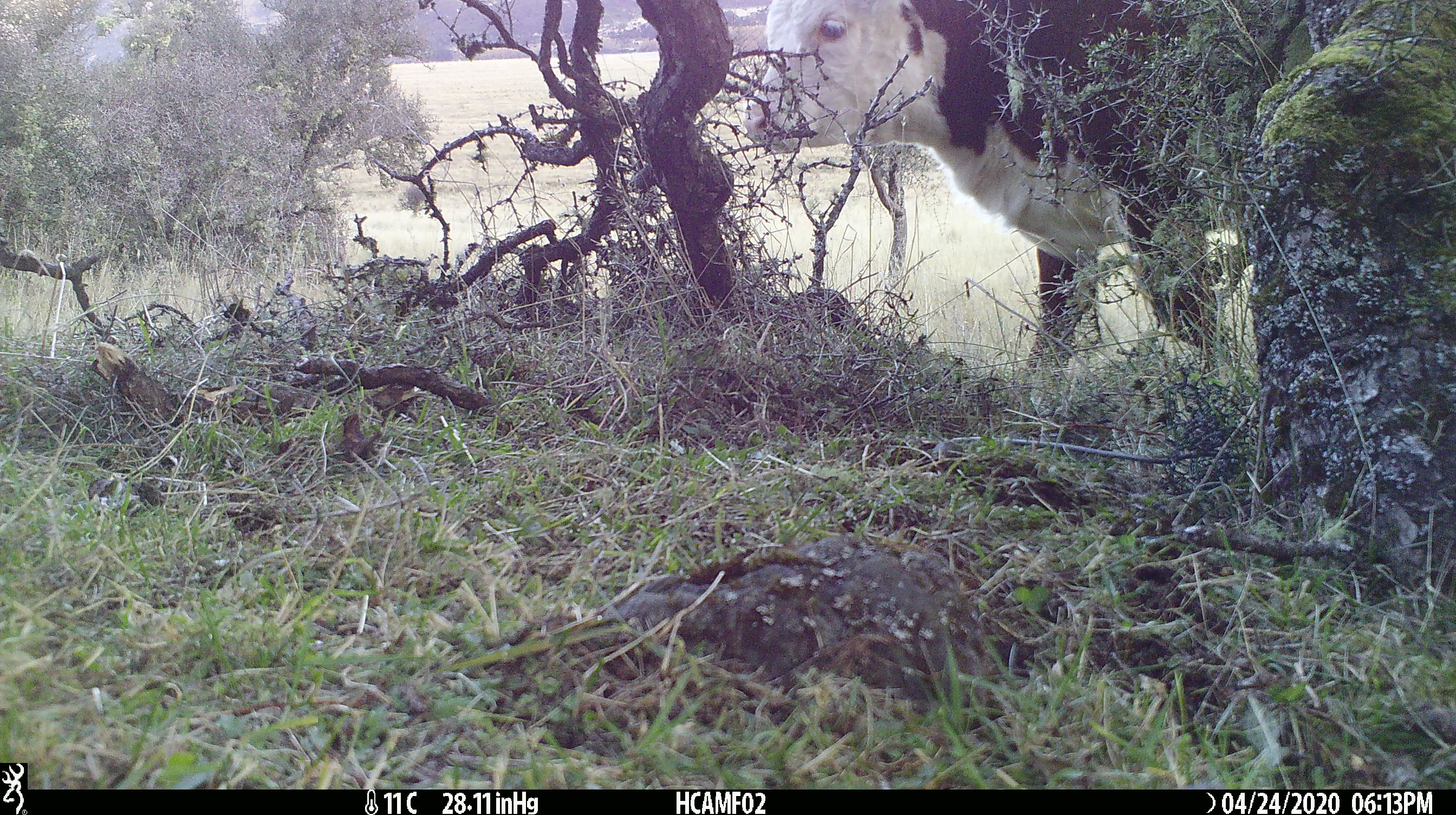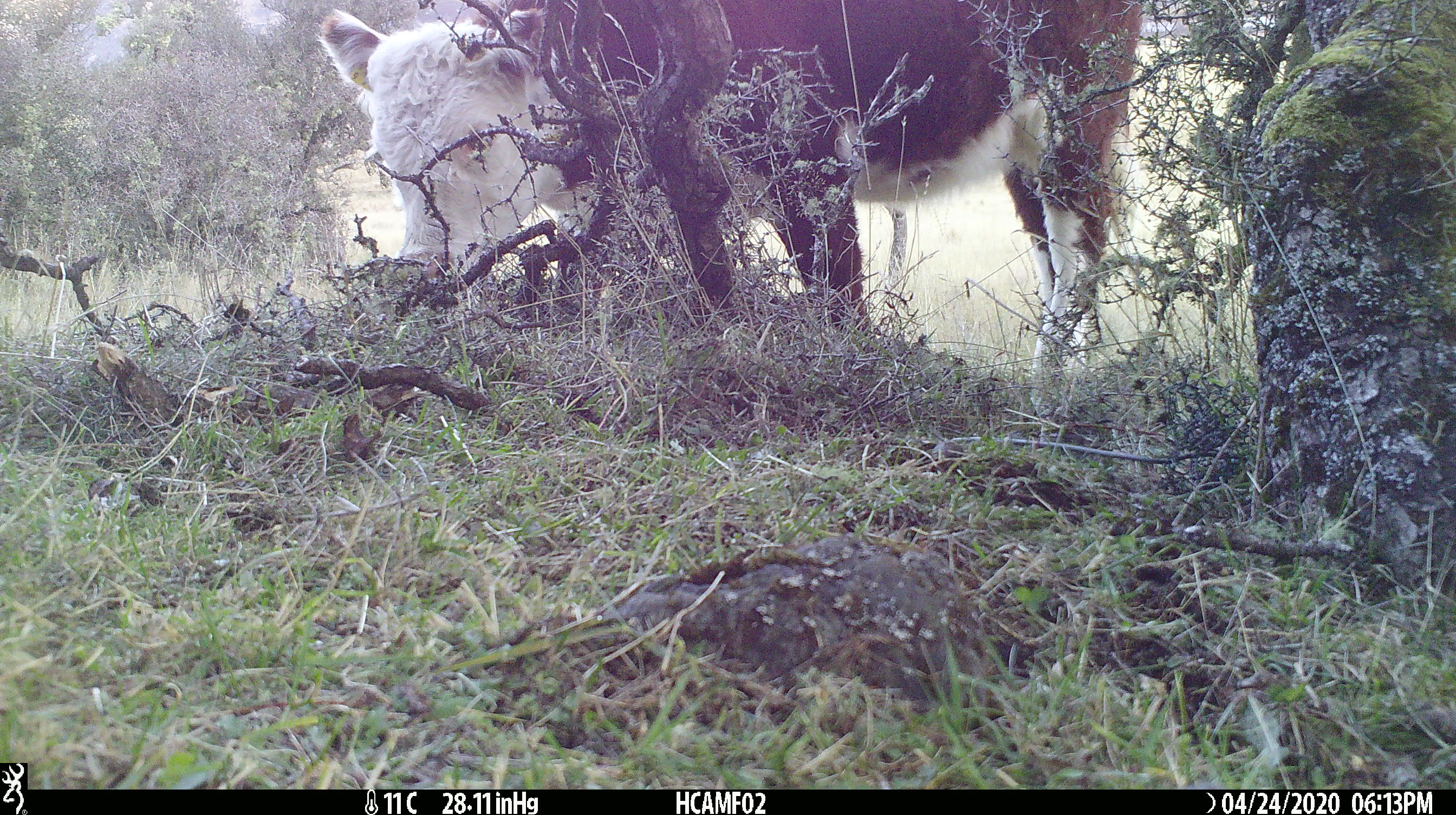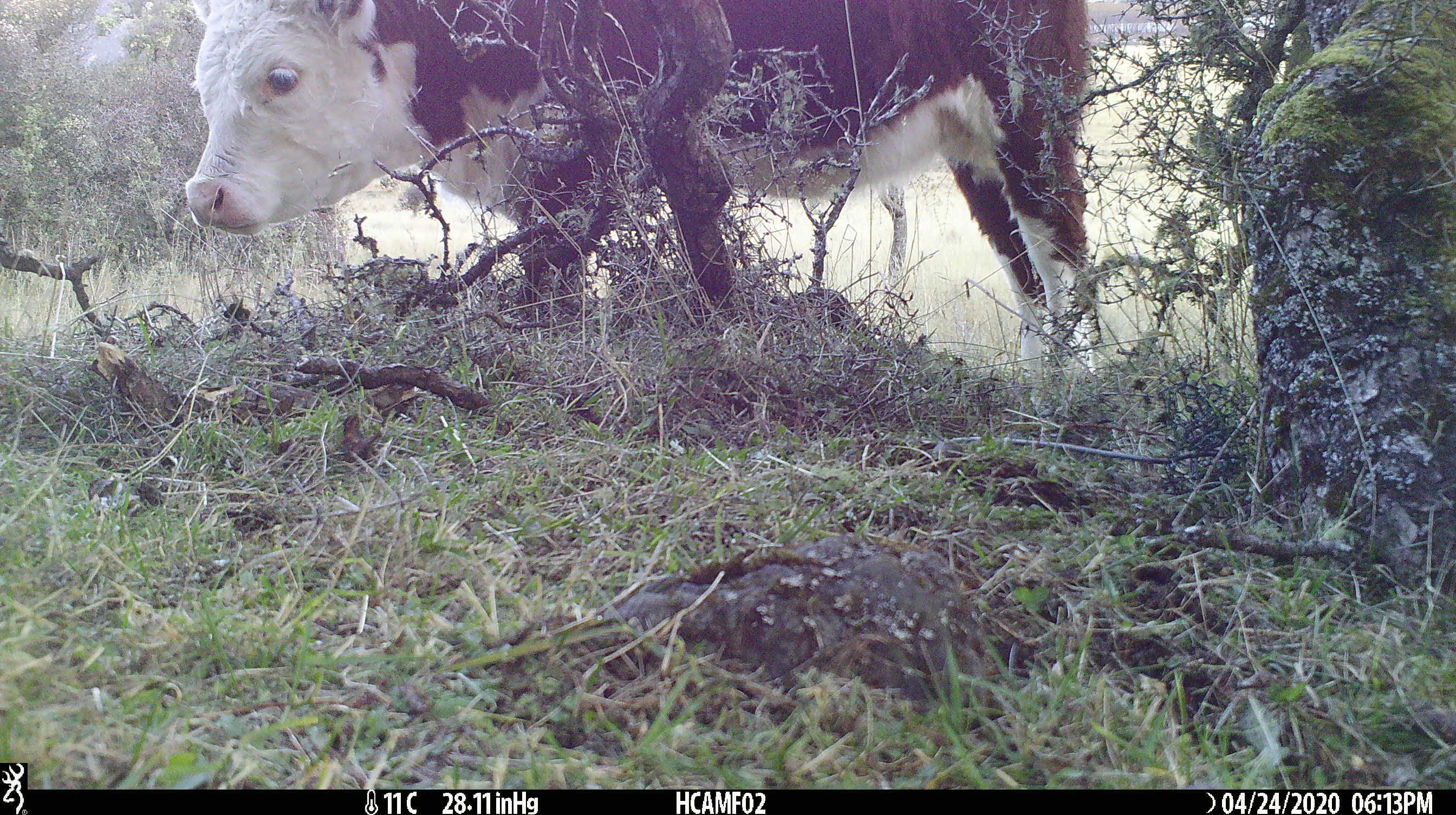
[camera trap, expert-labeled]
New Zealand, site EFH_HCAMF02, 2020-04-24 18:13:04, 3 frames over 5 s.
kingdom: Animalia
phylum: Chordata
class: Mammalia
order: Artiodactyla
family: Bovidae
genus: Bos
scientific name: Bos taurus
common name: domestic cow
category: cow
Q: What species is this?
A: Cow (domestic cow) (Bos taurus).